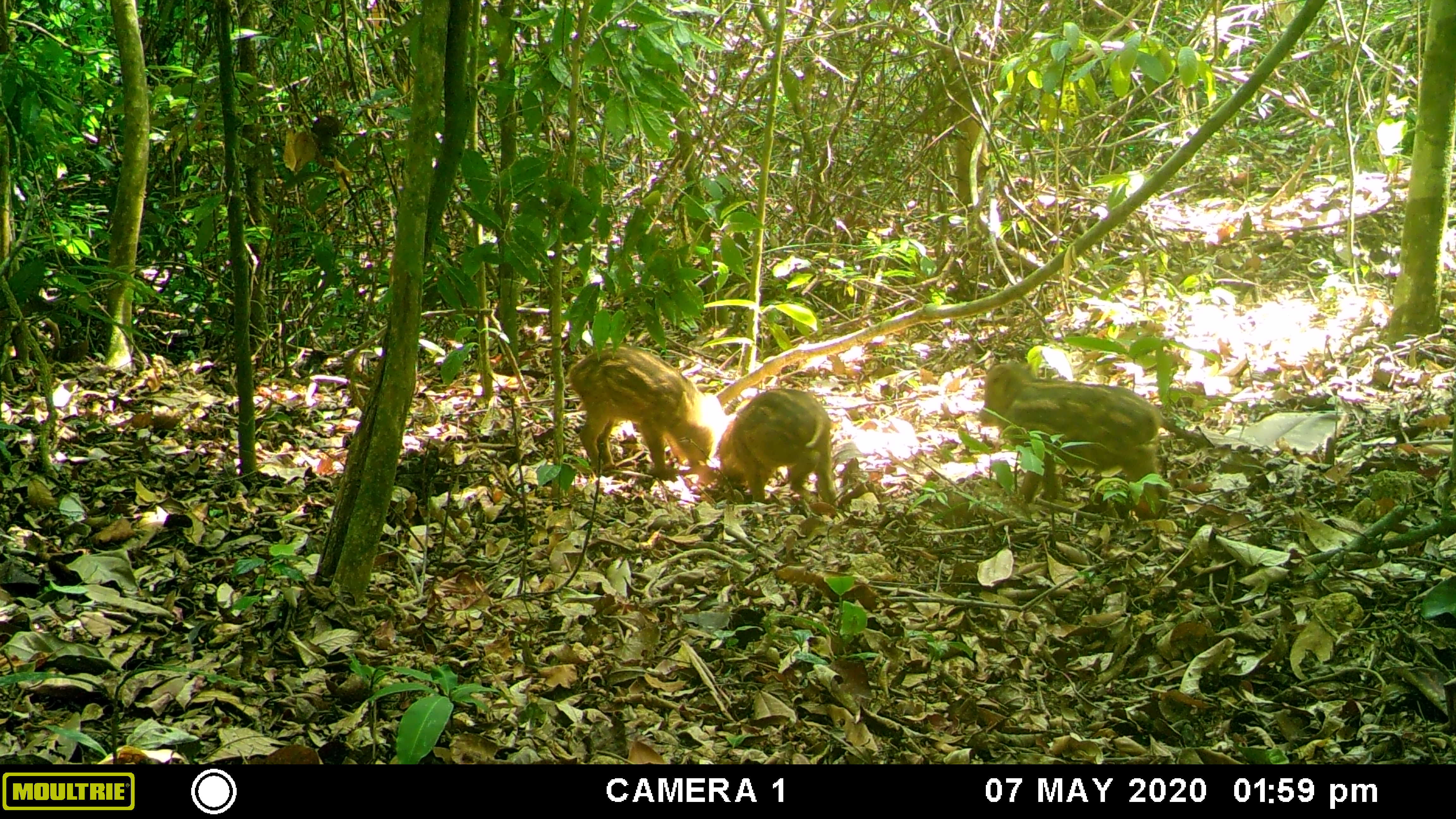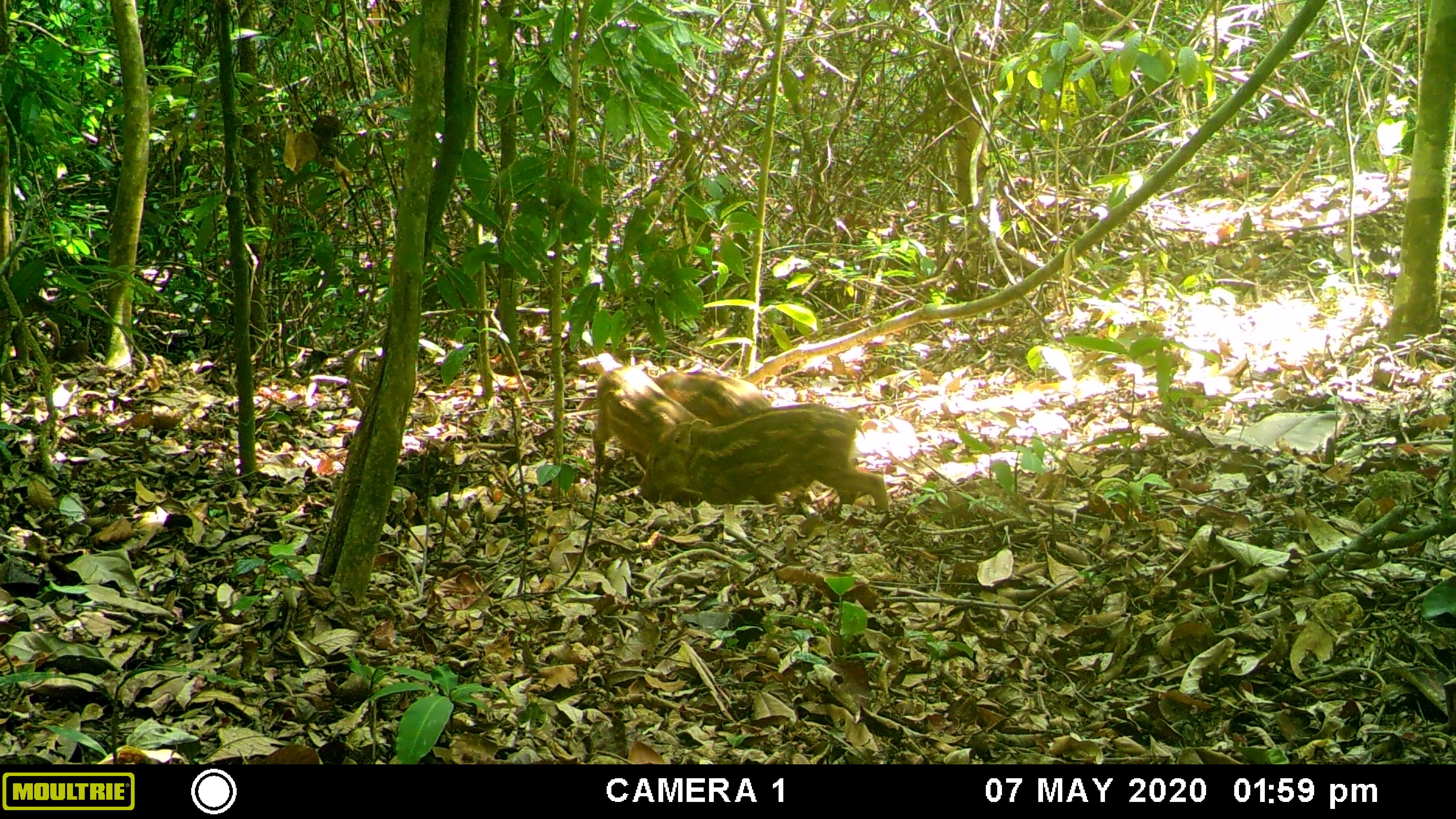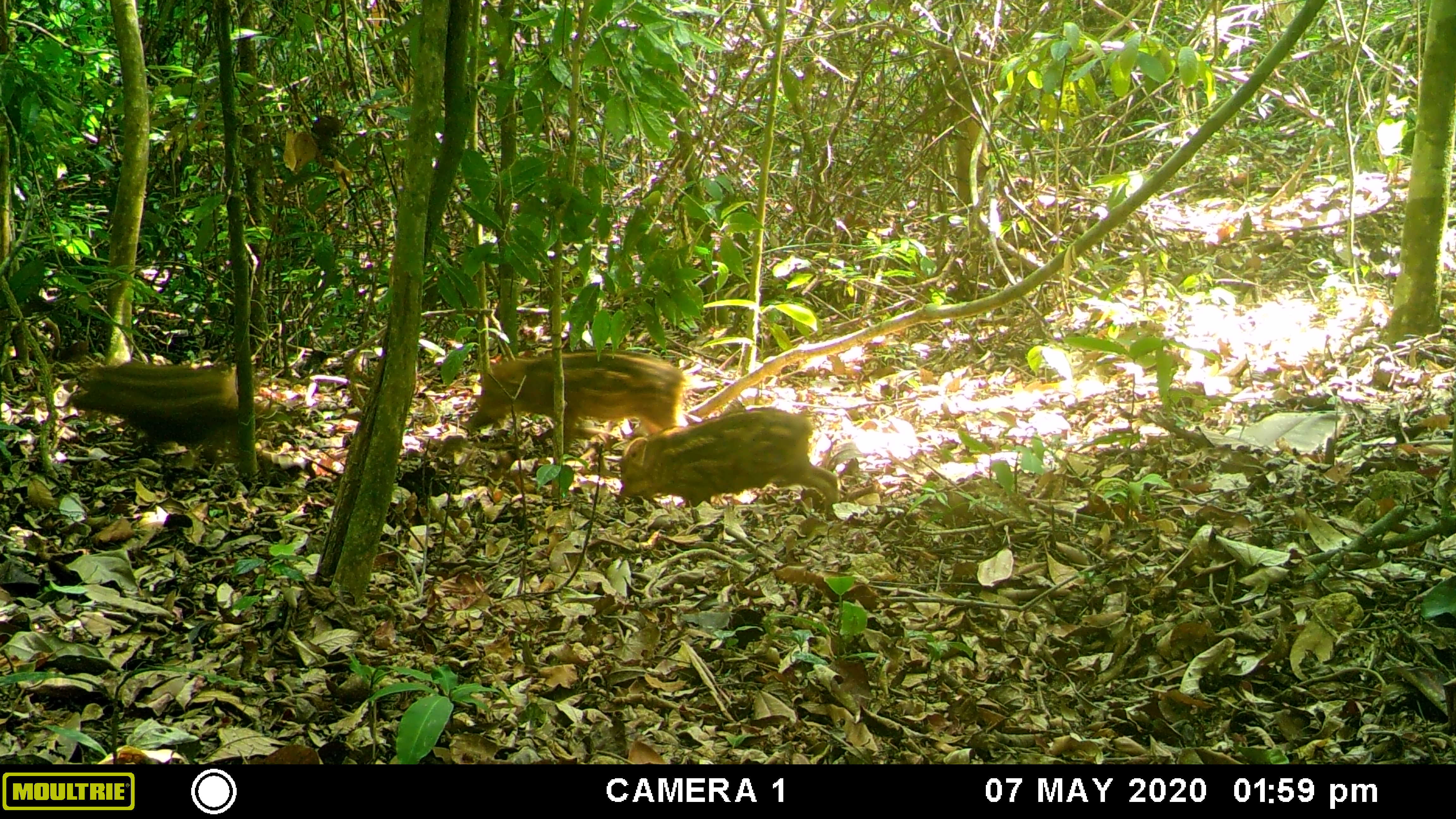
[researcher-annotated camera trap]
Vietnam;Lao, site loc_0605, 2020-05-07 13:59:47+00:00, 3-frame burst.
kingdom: Animalia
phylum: Chordata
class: Mammalia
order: Artiodactyla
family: Suidae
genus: Sus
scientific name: Sus scrofa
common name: eurasian wild pig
Eurasian wild pig (Sus scrofa). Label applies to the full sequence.